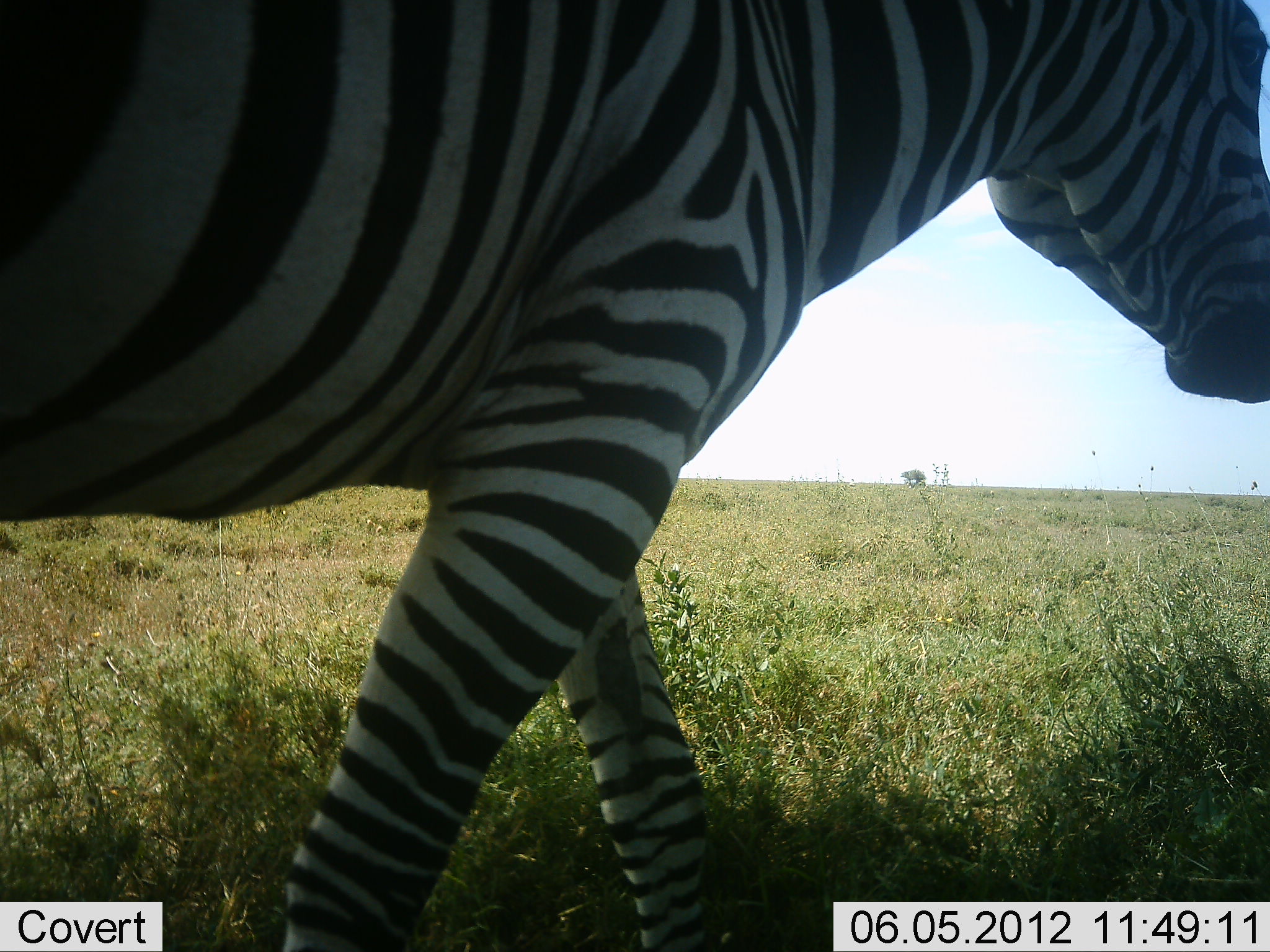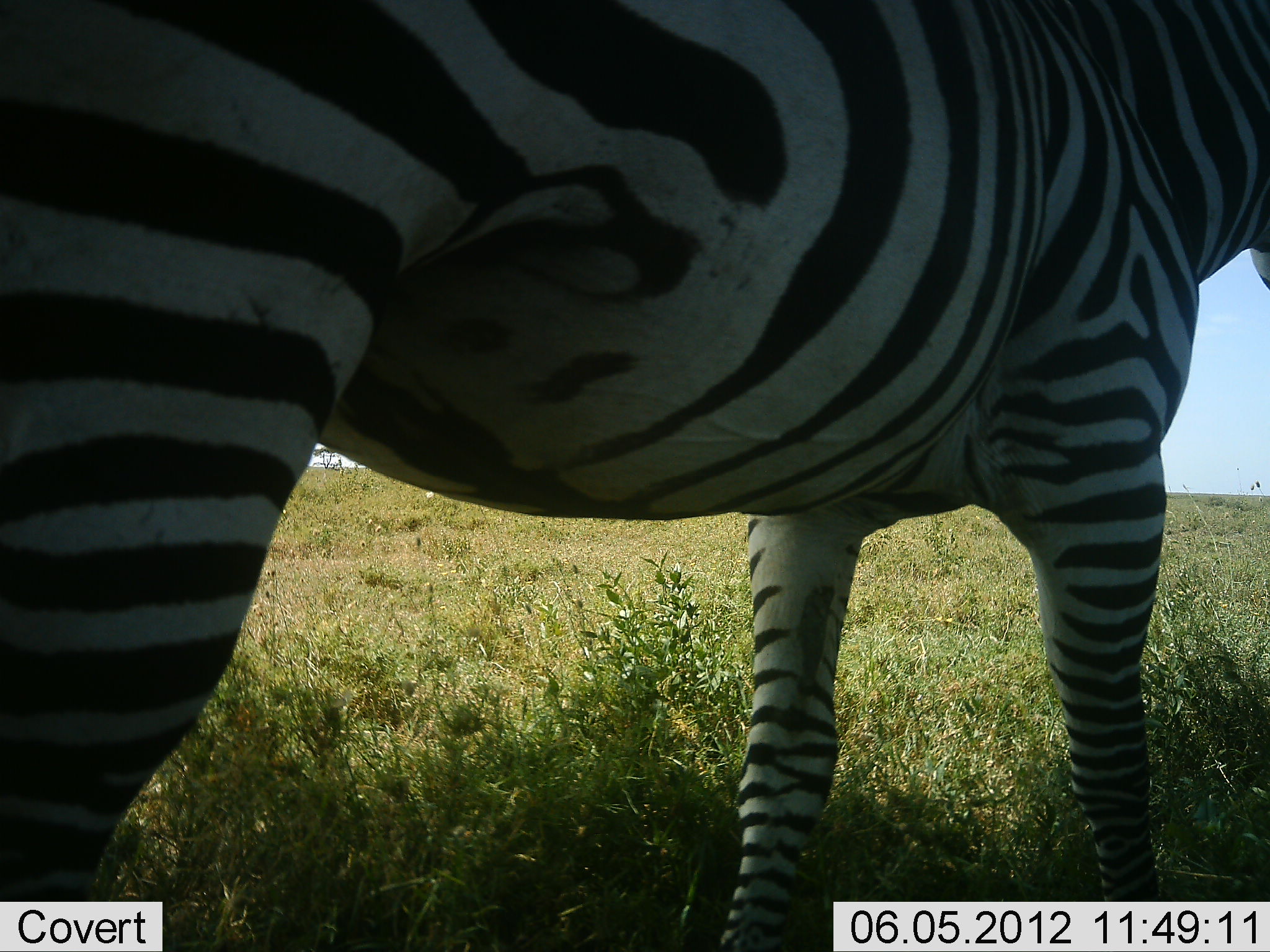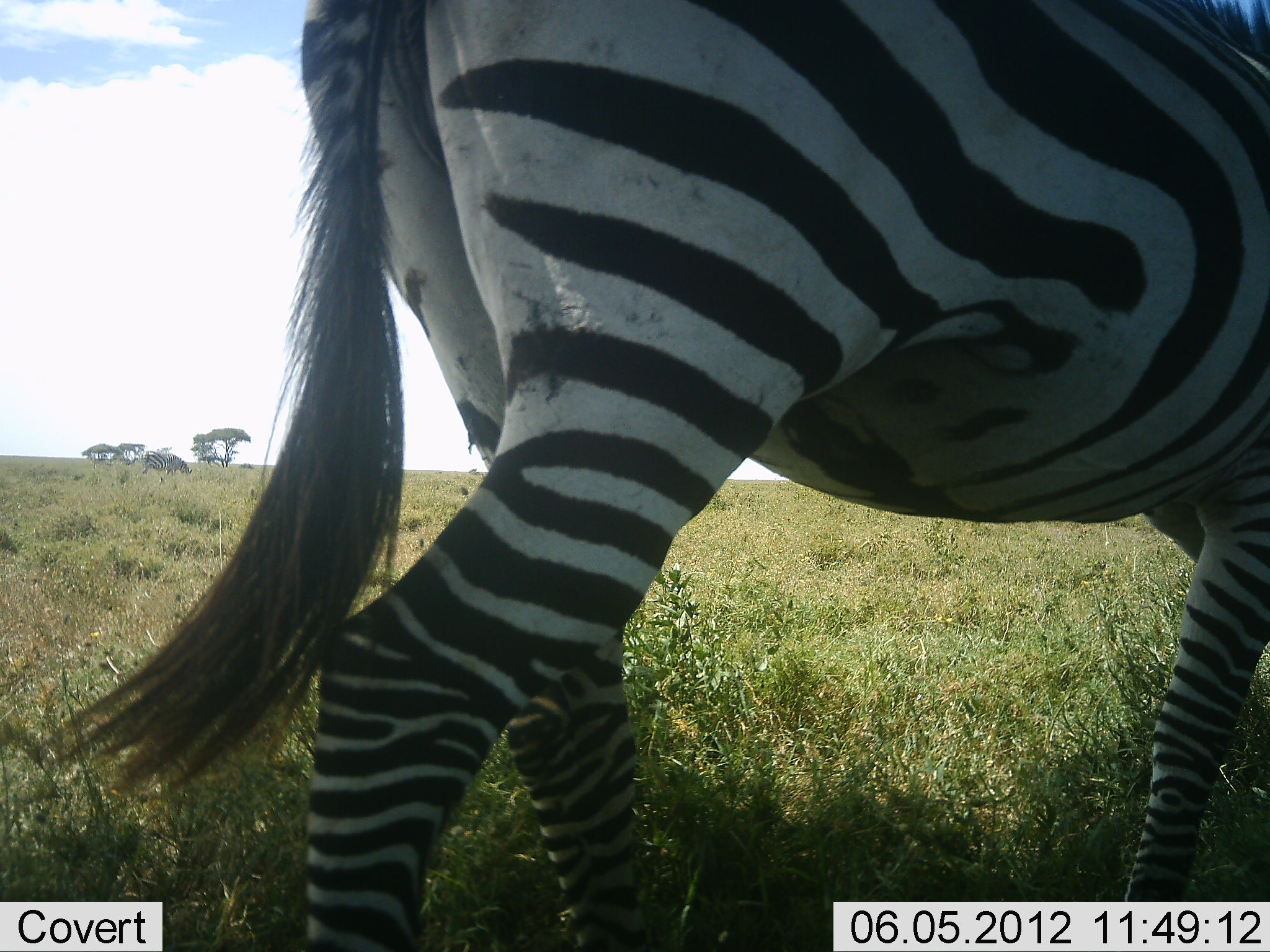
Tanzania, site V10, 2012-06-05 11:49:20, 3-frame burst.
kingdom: Animalia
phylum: Chordata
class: Mammalia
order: Perissodactyla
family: Equidae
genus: Equus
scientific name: Equus quagga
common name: plains zebra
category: zebra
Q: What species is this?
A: Zebra (plains zebra) (Equus quagga).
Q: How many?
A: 1.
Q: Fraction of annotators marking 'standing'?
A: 20%.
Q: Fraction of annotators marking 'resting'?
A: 0%.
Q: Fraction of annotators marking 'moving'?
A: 80%.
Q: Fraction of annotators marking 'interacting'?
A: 0%.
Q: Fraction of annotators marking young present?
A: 0%.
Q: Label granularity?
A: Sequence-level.